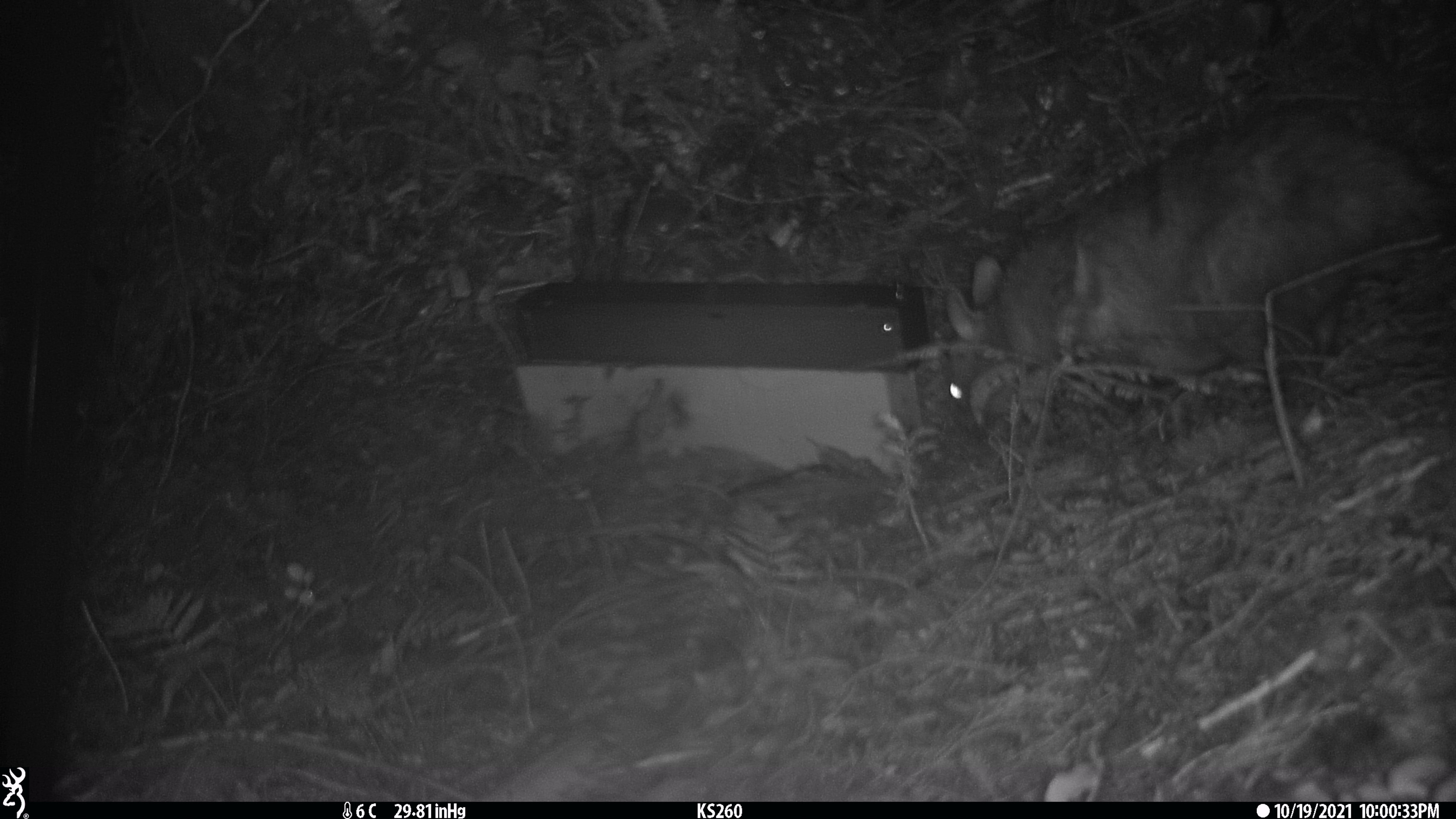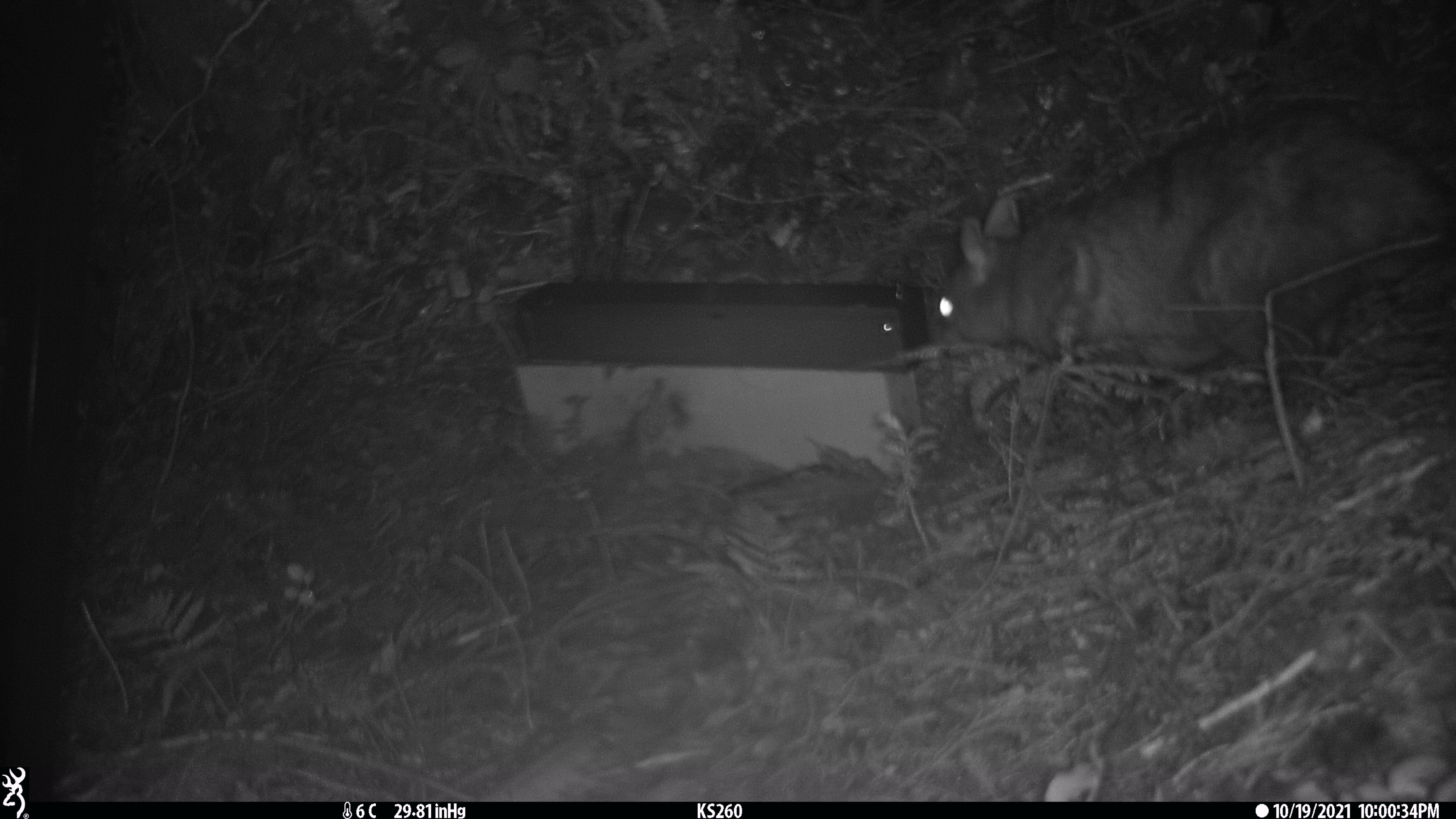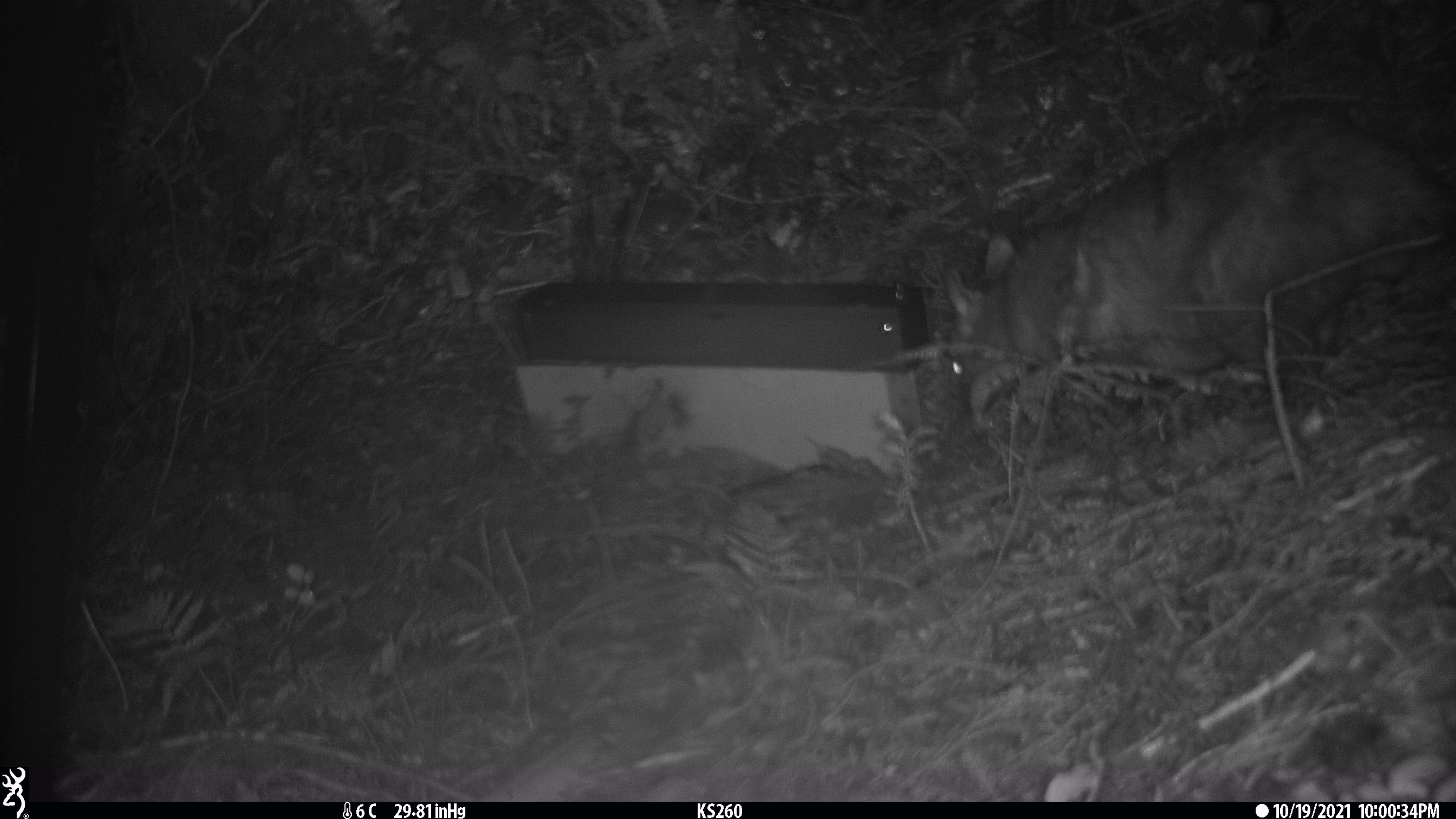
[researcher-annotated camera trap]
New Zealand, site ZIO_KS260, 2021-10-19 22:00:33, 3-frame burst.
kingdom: Animalia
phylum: Chordata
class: Mammalia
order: Diprotodontia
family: Phalangeridae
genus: Trichosurus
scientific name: Trichosurus vulpecula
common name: common brushtail possum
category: possum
Possum (common brushtail possum) (Trichosurus vulpecula).